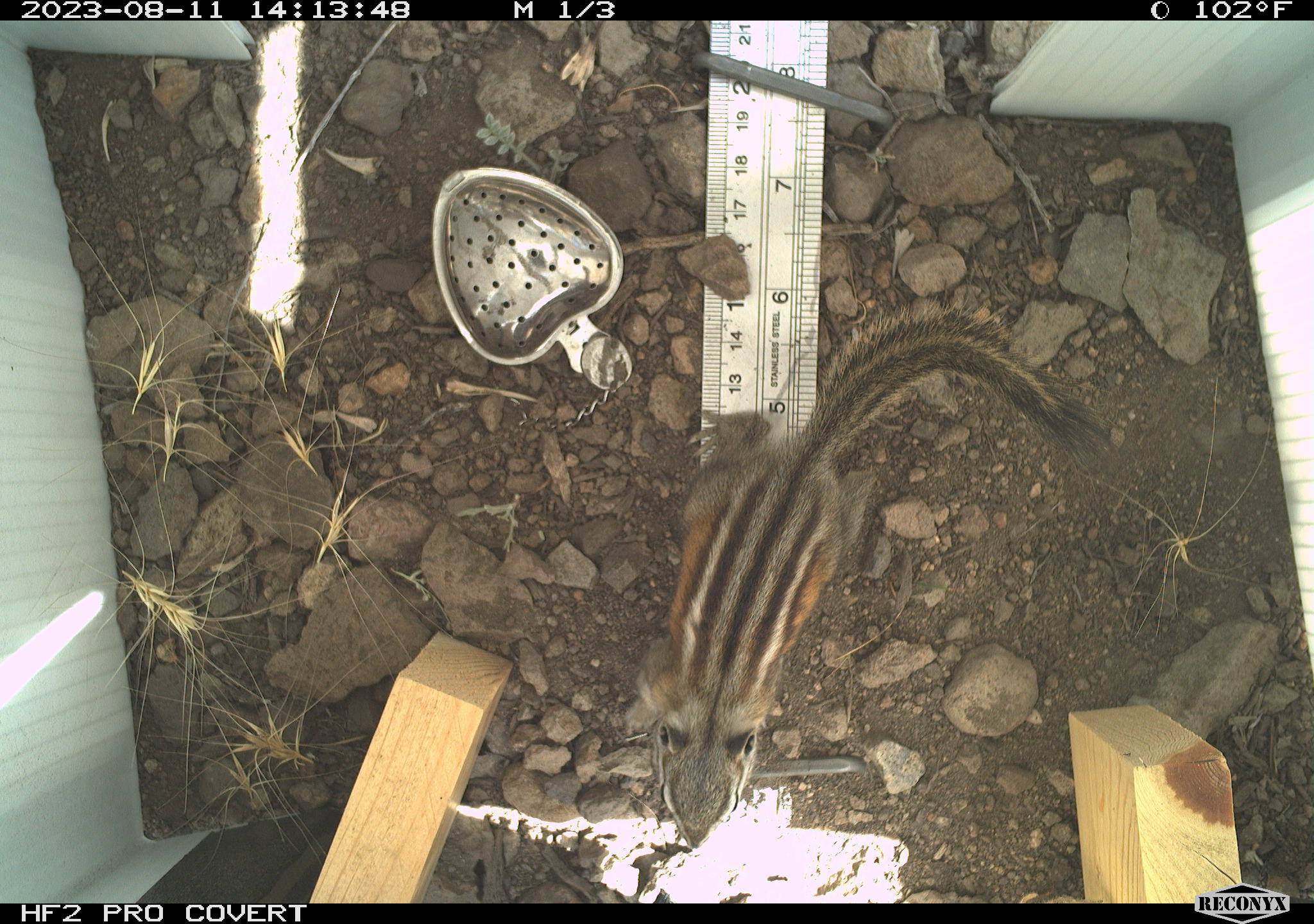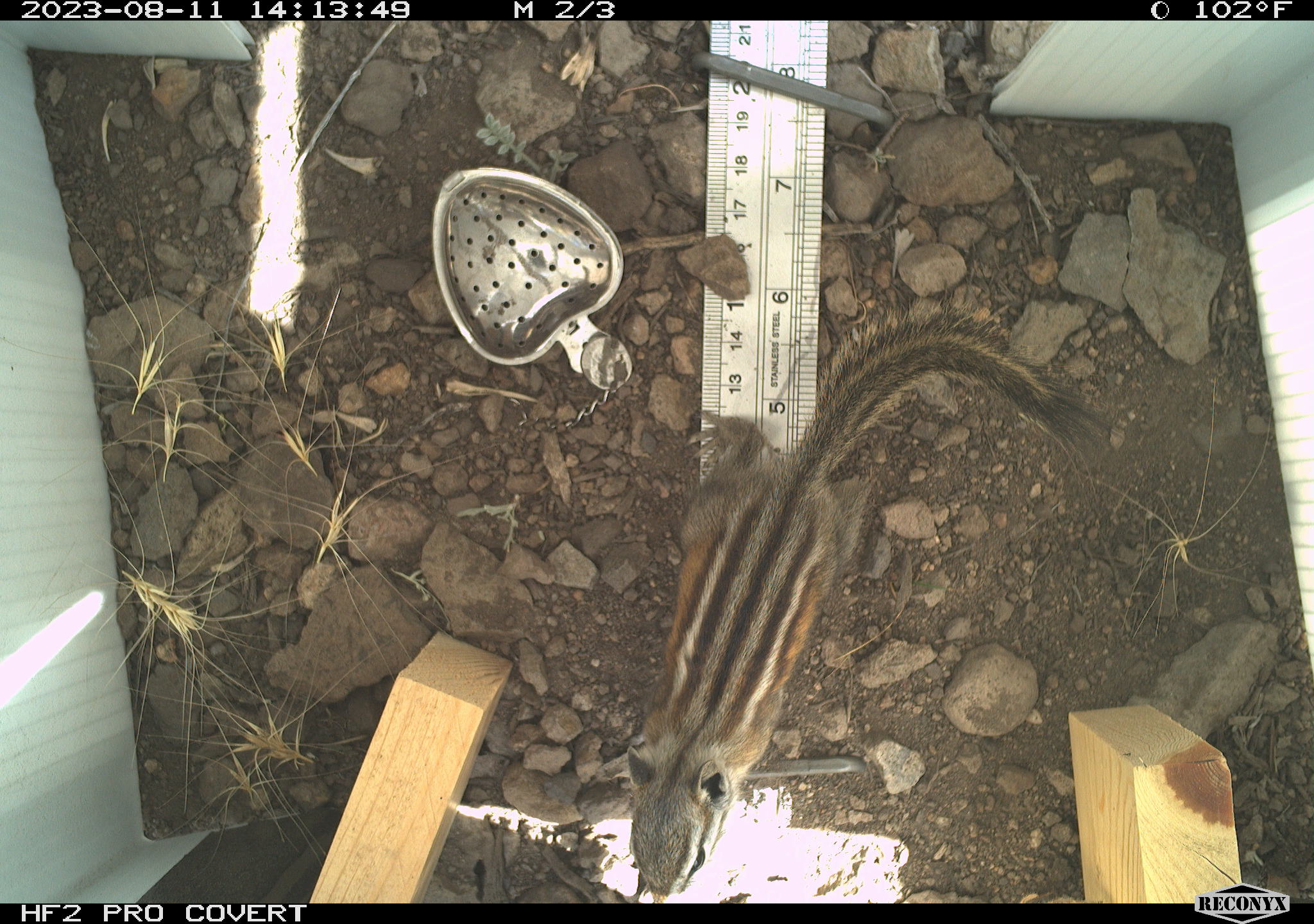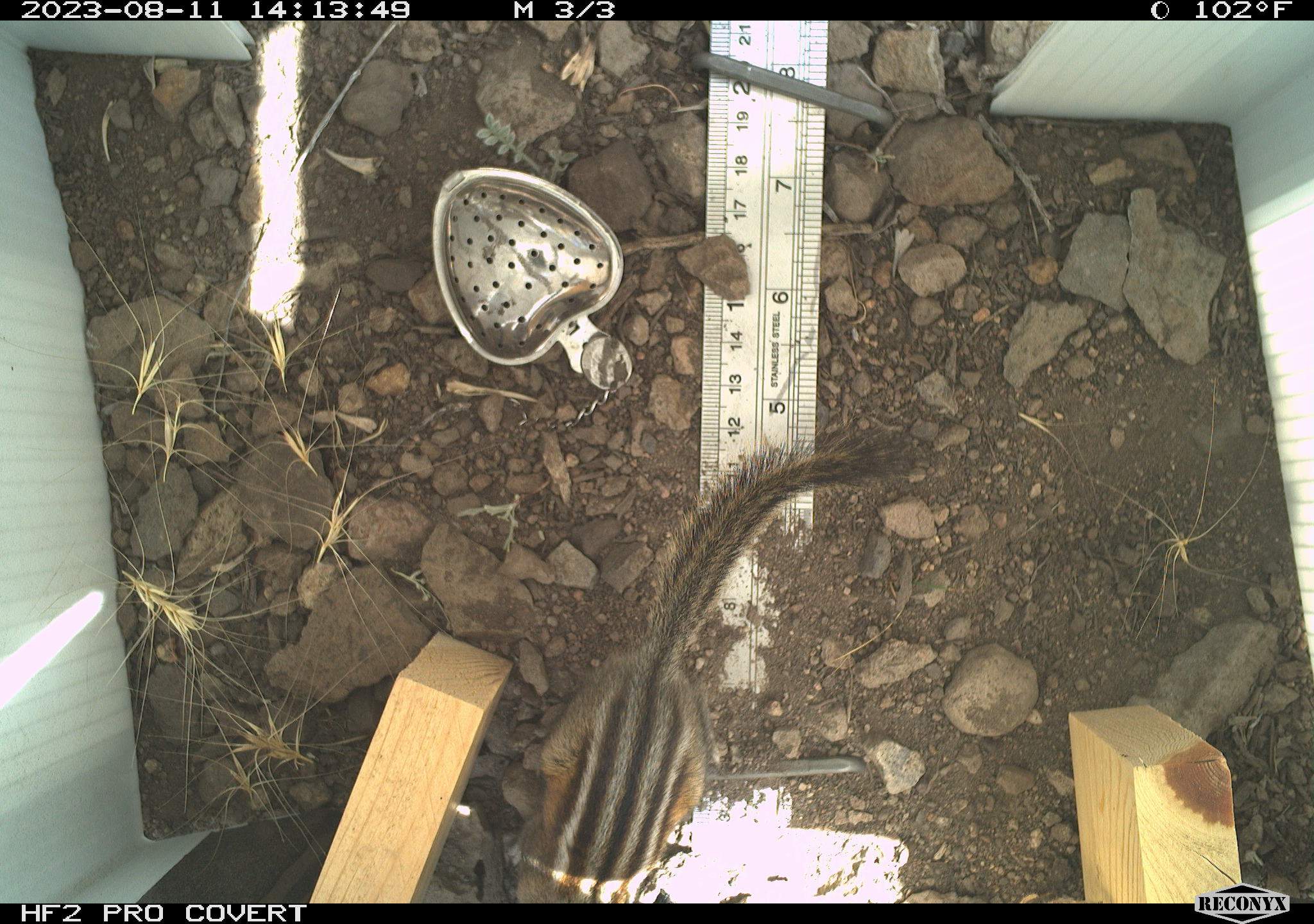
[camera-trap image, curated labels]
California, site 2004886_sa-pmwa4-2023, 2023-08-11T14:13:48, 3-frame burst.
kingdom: Animalia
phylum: Chordata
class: Mammalia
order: Rodentia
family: Sciuridae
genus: Neotamias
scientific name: Neotamias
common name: western chipmunks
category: neotamias species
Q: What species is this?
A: Neotamias species (western chipmunks) (Neotamias).